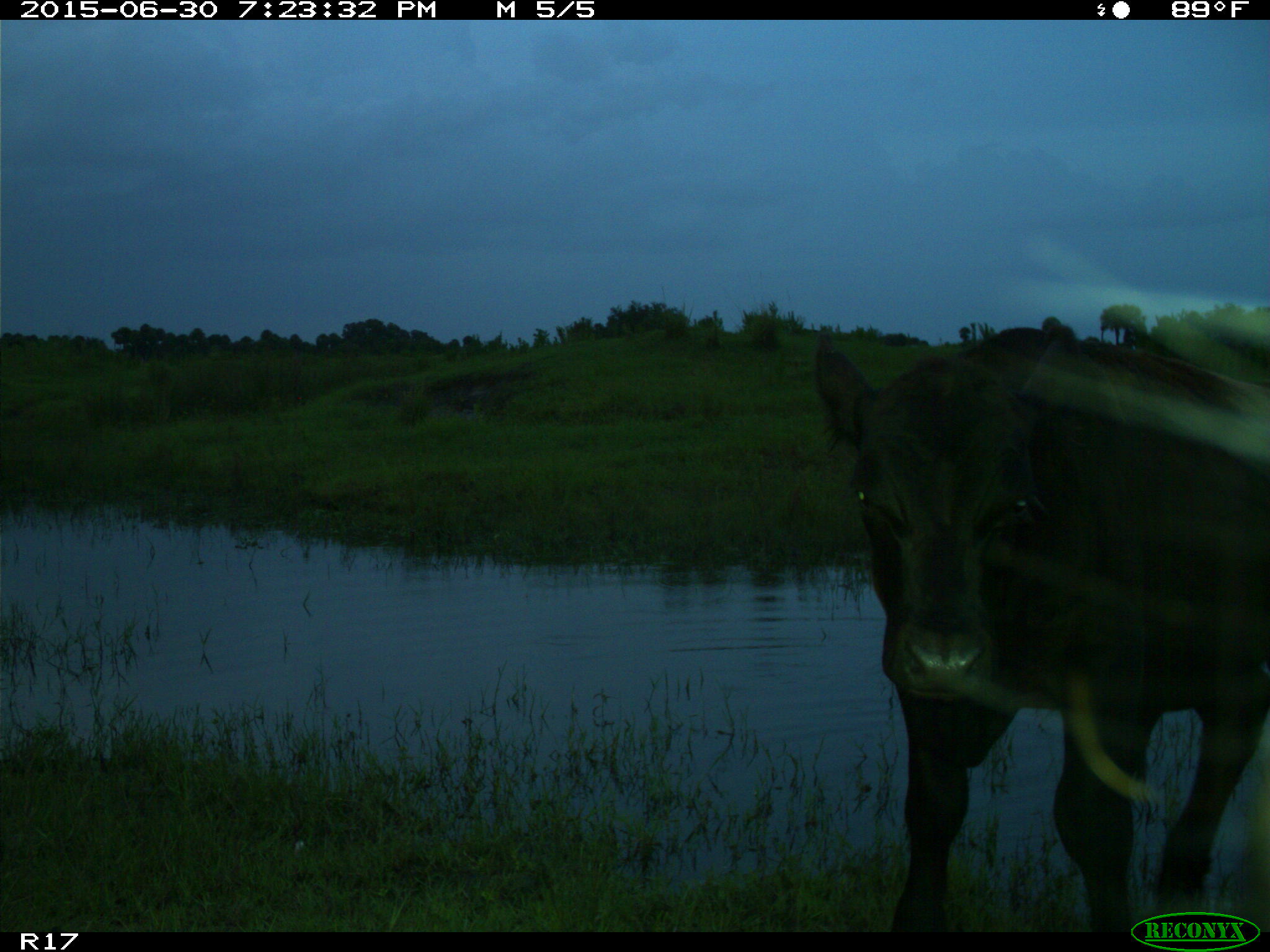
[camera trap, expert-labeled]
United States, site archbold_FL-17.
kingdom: Animalia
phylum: Chordata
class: Mammalia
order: Artiodactyla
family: Bovidae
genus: Bos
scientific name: Bos taurus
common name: domestic cow